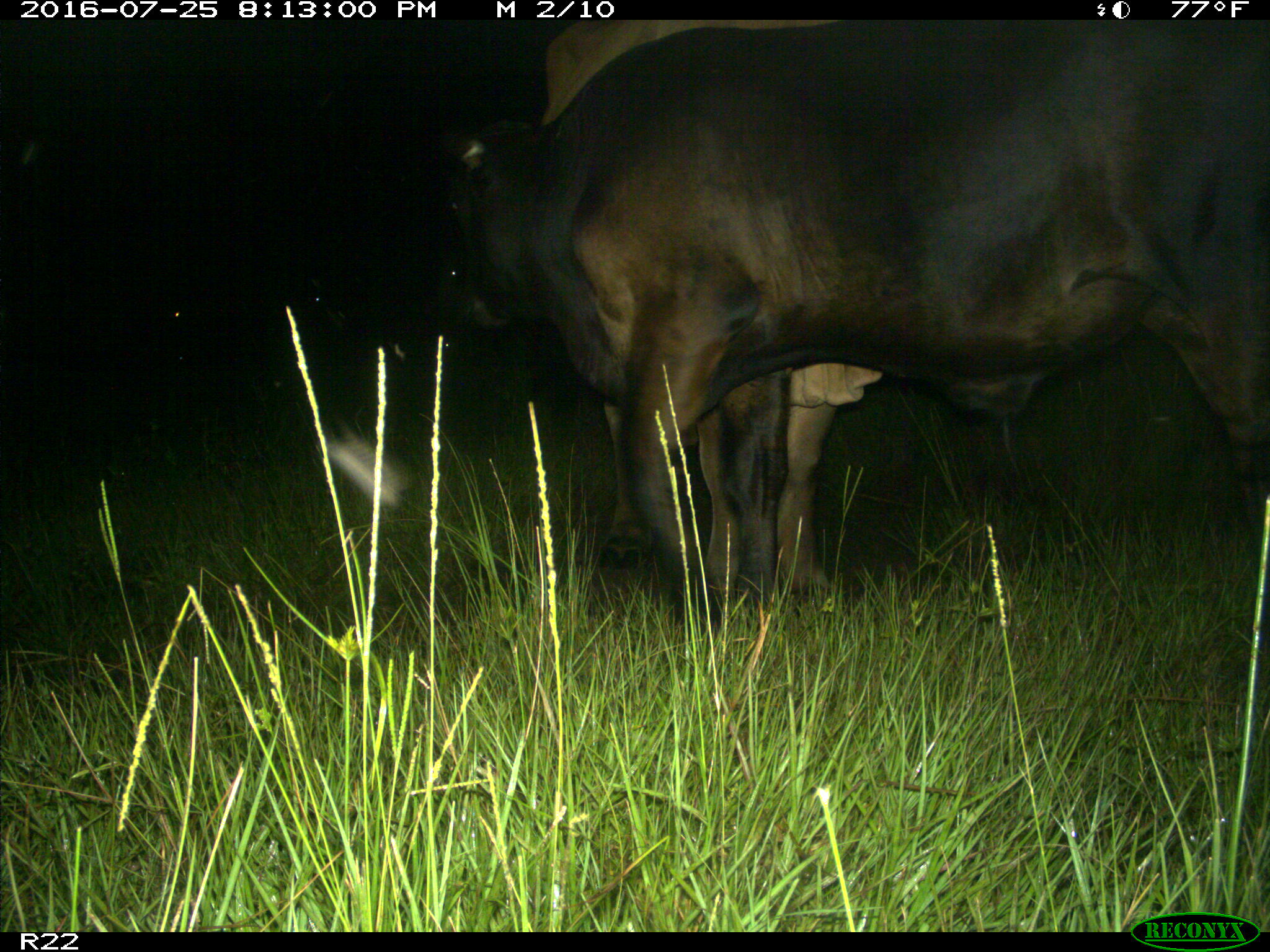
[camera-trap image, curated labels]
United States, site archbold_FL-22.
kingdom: Animalia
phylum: Chordata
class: Mammalia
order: Artiodactyla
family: Bovidae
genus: Bos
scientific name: Bos taurus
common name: domestic cow